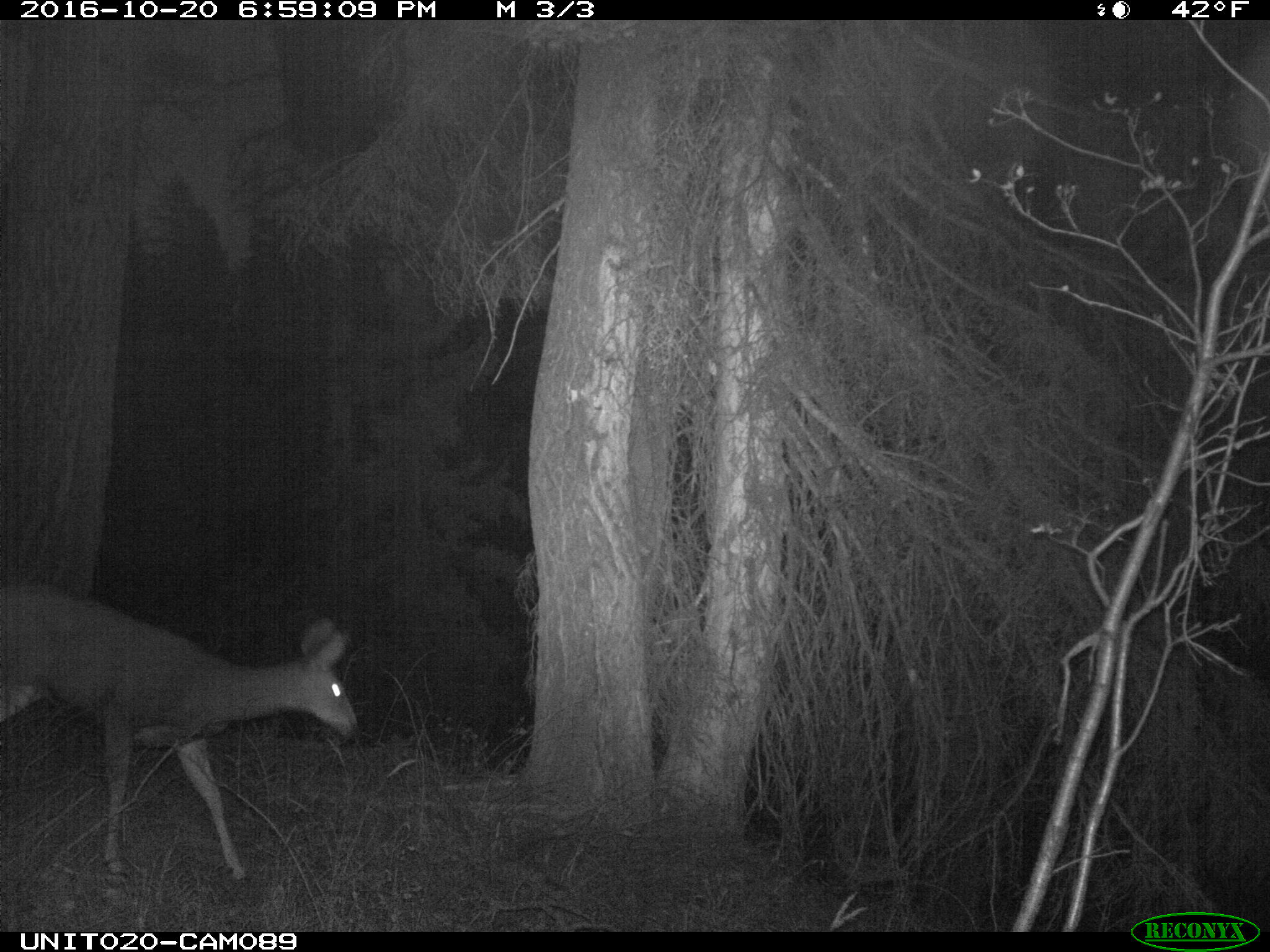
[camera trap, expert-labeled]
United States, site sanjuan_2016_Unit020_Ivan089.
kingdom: Animalia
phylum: Chordata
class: Mammalia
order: Artiodactyla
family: Cervidae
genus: Odocoileus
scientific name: Odocoileus hemionus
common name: mule deer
Odocoileus hemionus (mule deer).